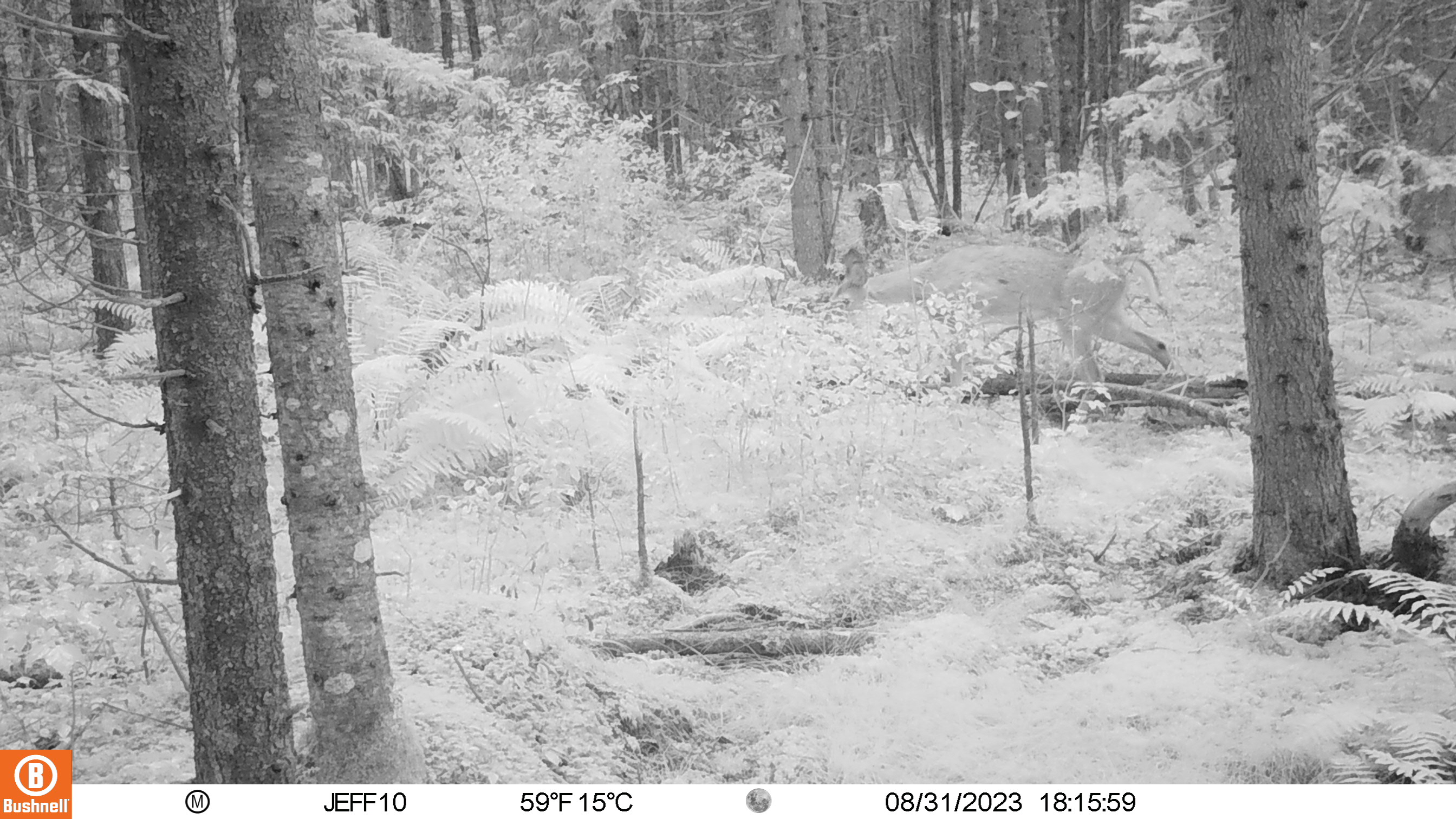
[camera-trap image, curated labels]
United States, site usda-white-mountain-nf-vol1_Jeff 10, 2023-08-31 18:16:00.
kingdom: Animalia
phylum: Chordata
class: Mammalia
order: Artiodactyla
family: Cervidae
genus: Odocoileus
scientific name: Odocoileus virginianus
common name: white-tailed deer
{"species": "white-tailed deer (Odocoileus virginianus)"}